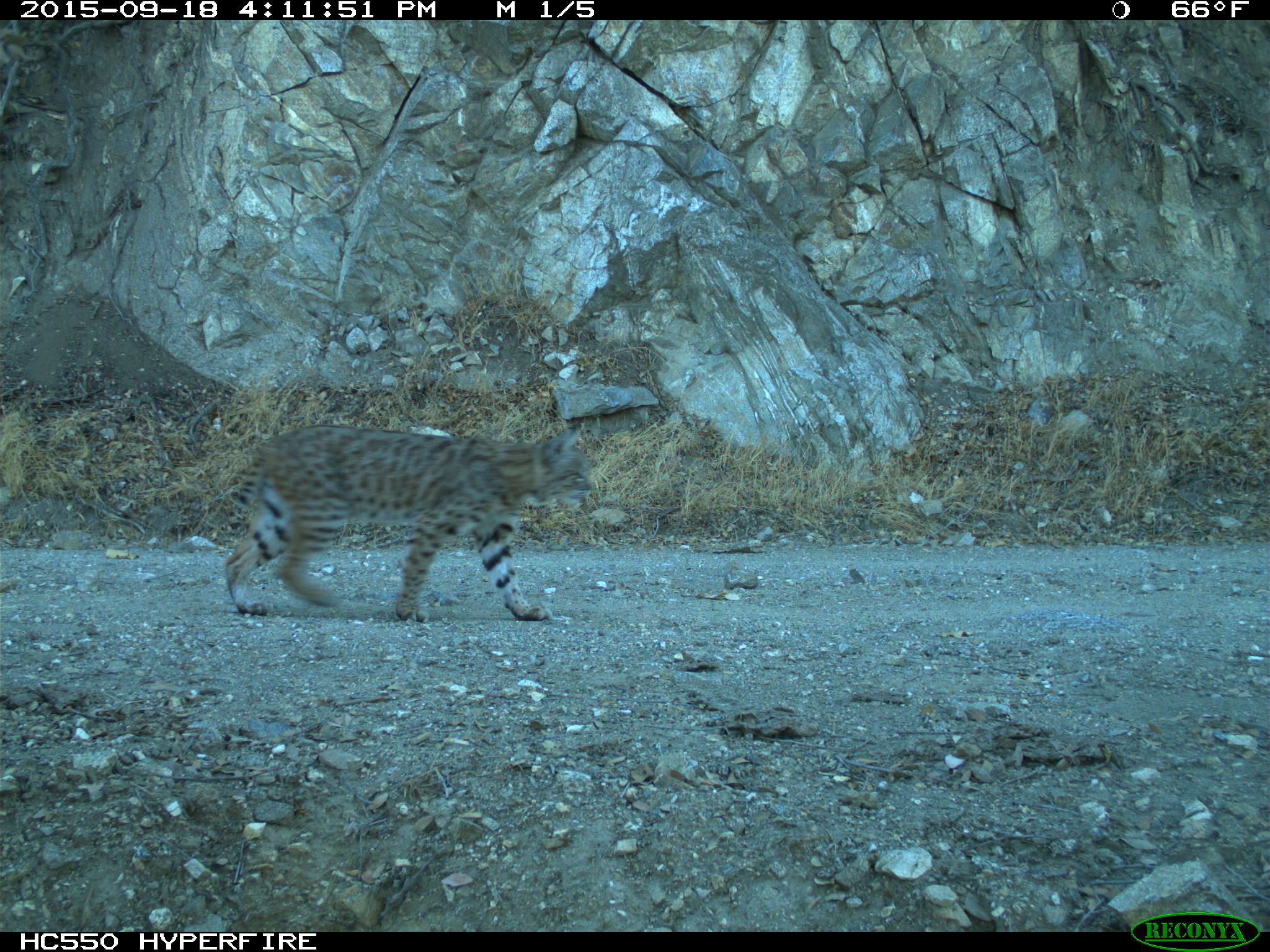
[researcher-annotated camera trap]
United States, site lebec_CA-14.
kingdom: Animalia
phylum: Chordata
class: Mammalia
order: Carnivora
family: Felidae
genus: Lynx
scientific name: Lynx rufus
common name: bobcat